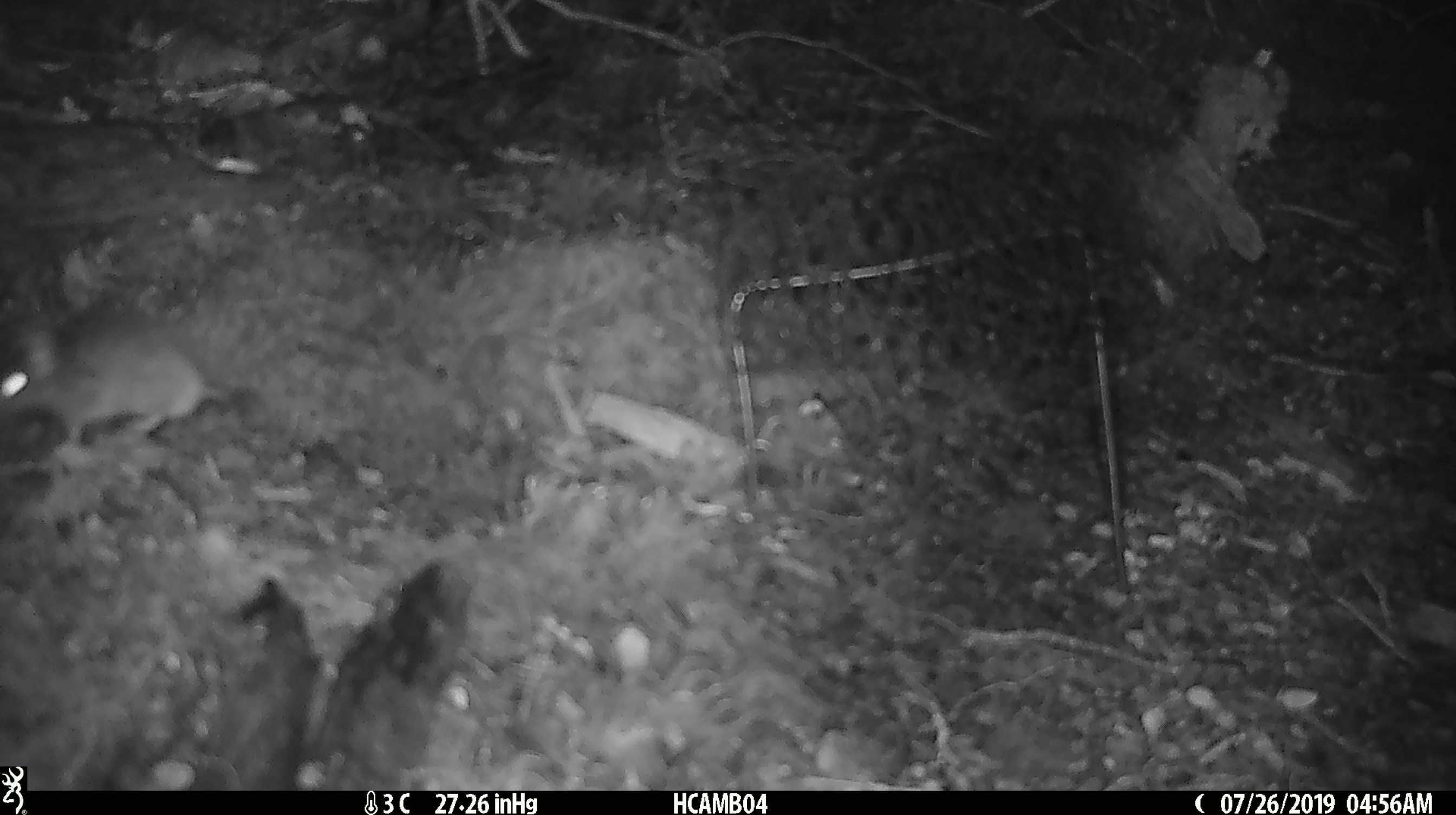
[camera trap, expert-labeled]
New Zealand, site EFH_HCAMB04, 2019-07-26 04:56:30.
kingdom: Animalia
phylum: Chordata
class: Mammalia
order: Rodentia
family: Muridae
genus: Mus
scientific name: Mus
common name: mouse